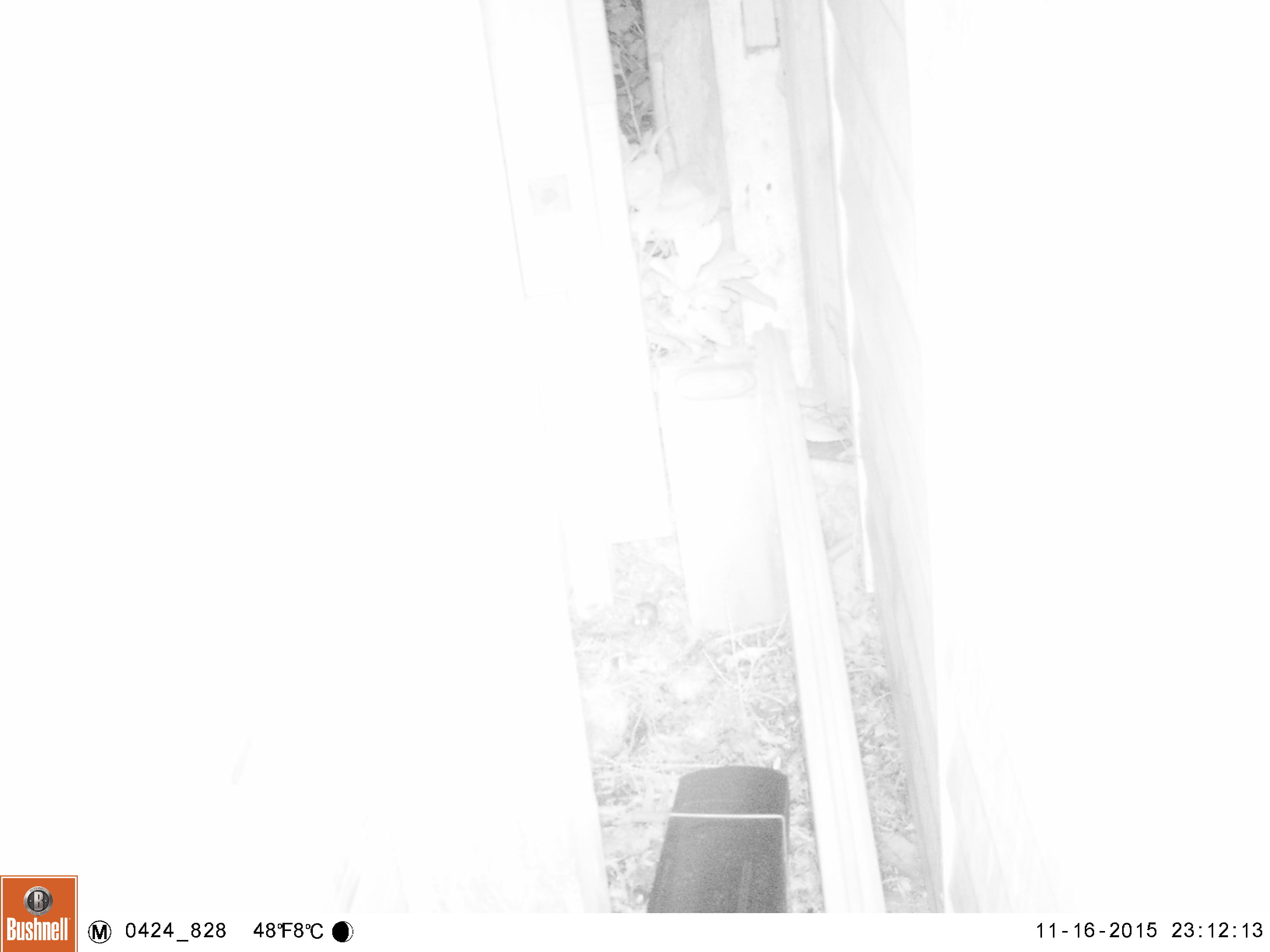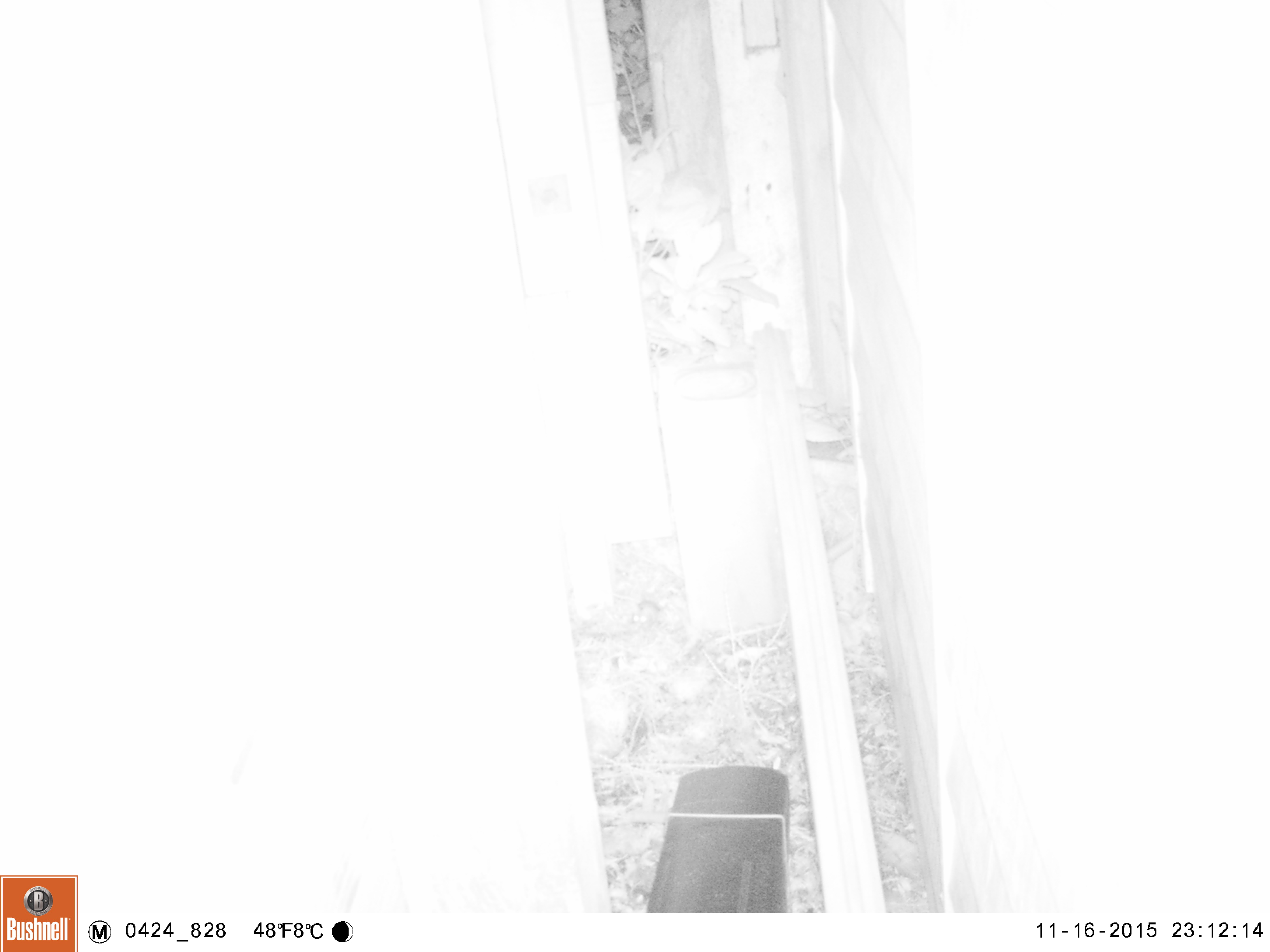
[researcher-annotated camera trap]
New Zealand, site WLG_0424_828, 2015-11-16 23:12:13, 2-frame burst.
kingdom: Animalia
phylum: Chordata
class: Mammalia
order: Rodentia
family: Muridae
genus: Mus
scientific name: Mus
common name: mouse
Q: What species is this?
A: Mouse (Mus).